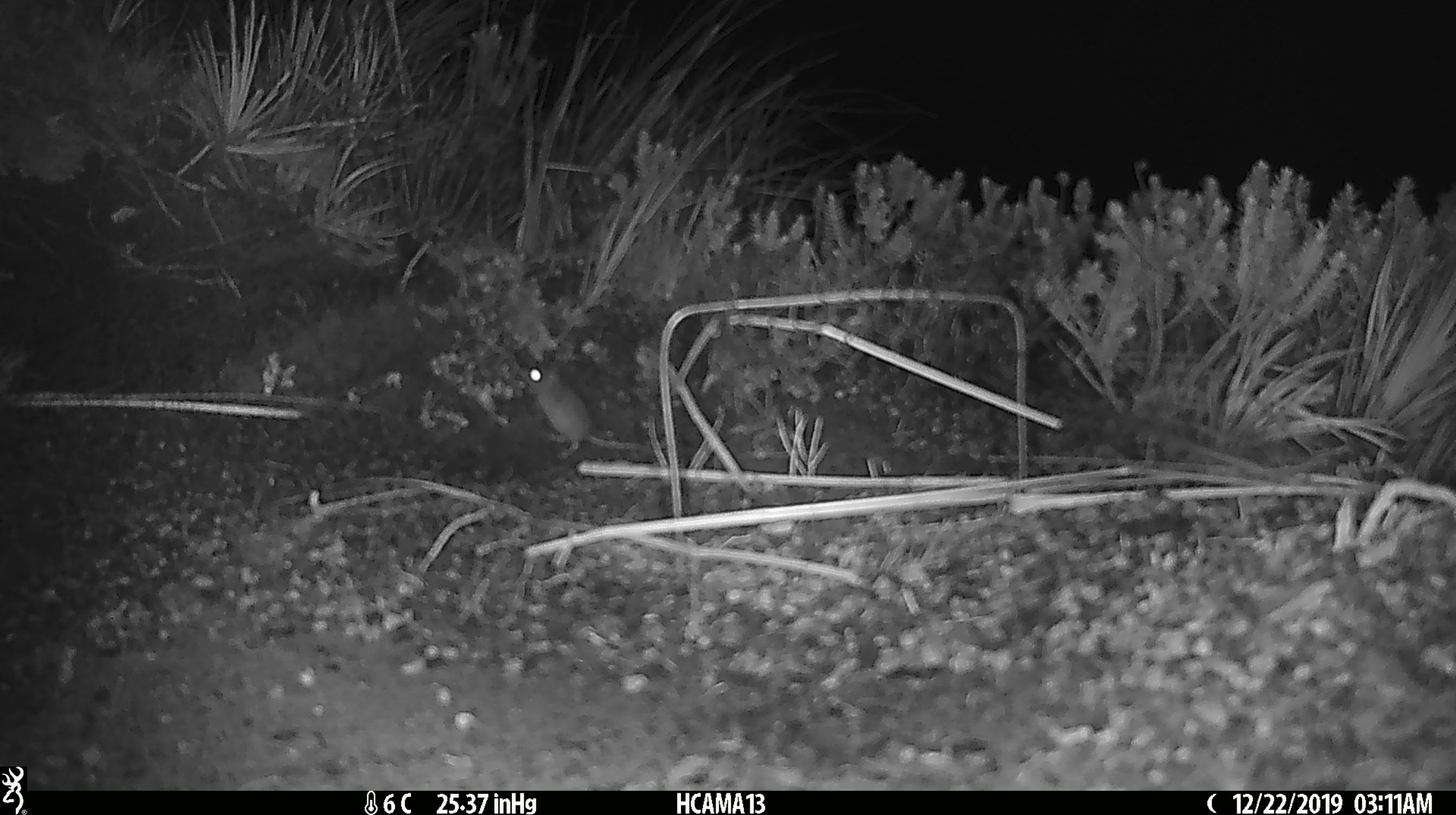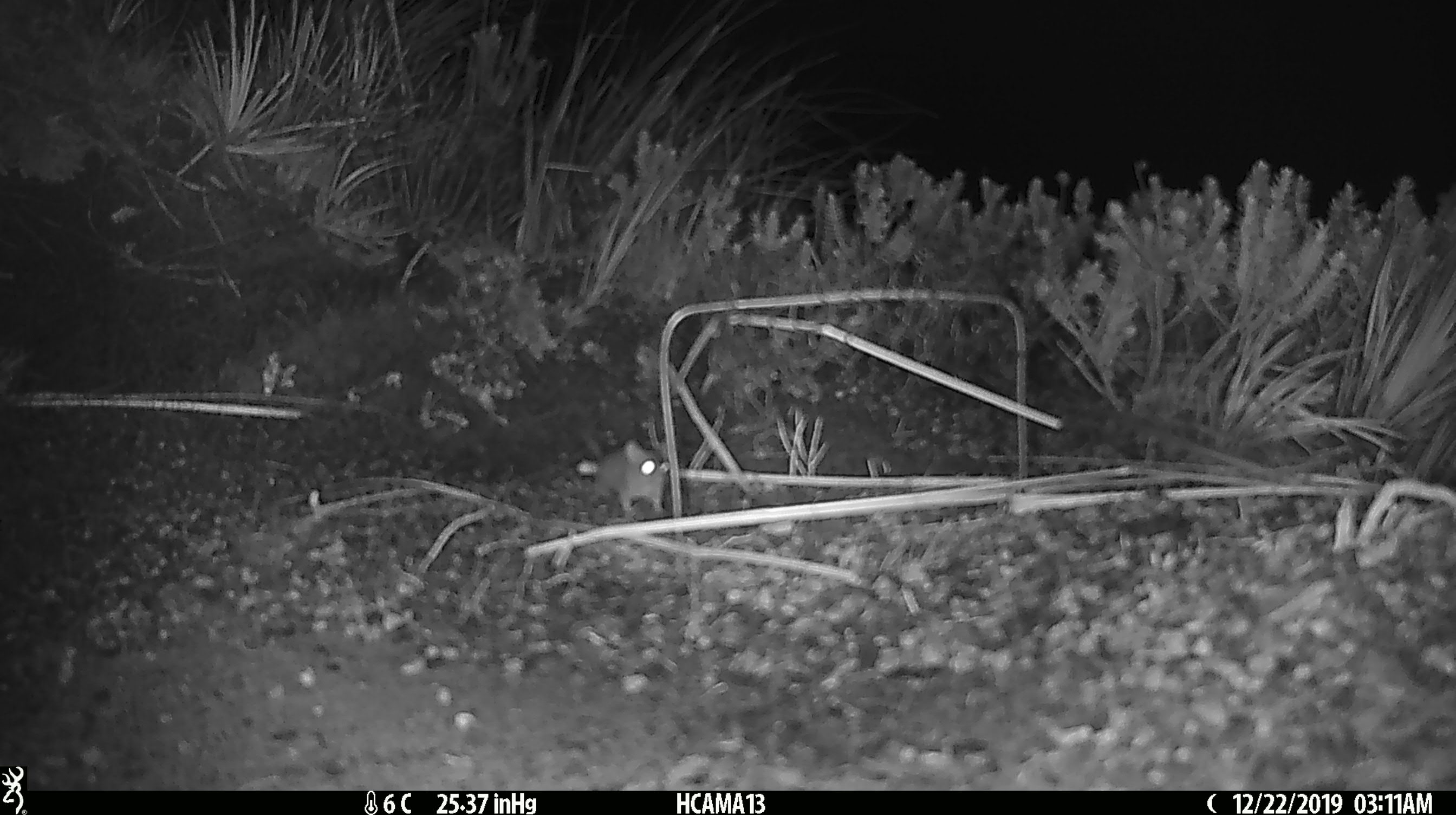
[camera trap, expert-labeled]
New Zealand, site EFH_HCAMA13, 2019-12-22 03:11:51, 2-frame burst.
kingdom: Animalia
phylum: Chordata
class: Mammalia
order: Rodentia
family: Muridae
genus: Mus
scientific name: Mus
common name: mouse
Mouse (Mus).